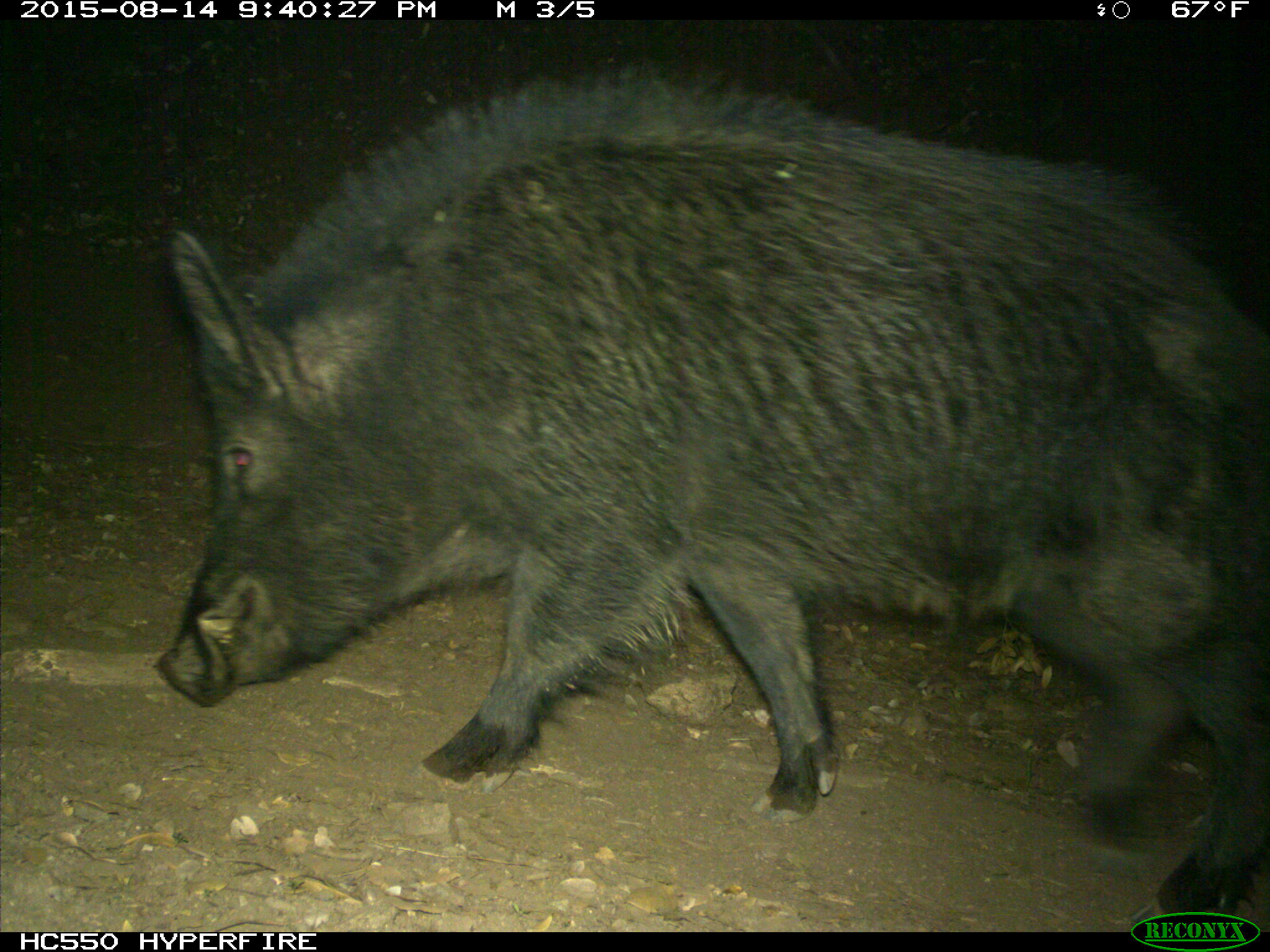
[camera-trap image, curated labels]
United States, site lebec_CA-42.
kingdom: Animalia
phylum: Chordata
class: Mammalia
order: Artiodactyla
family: Suidae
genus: Sus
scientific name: Sus scrofa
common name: wild boar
Sus scrofa (wild boar).